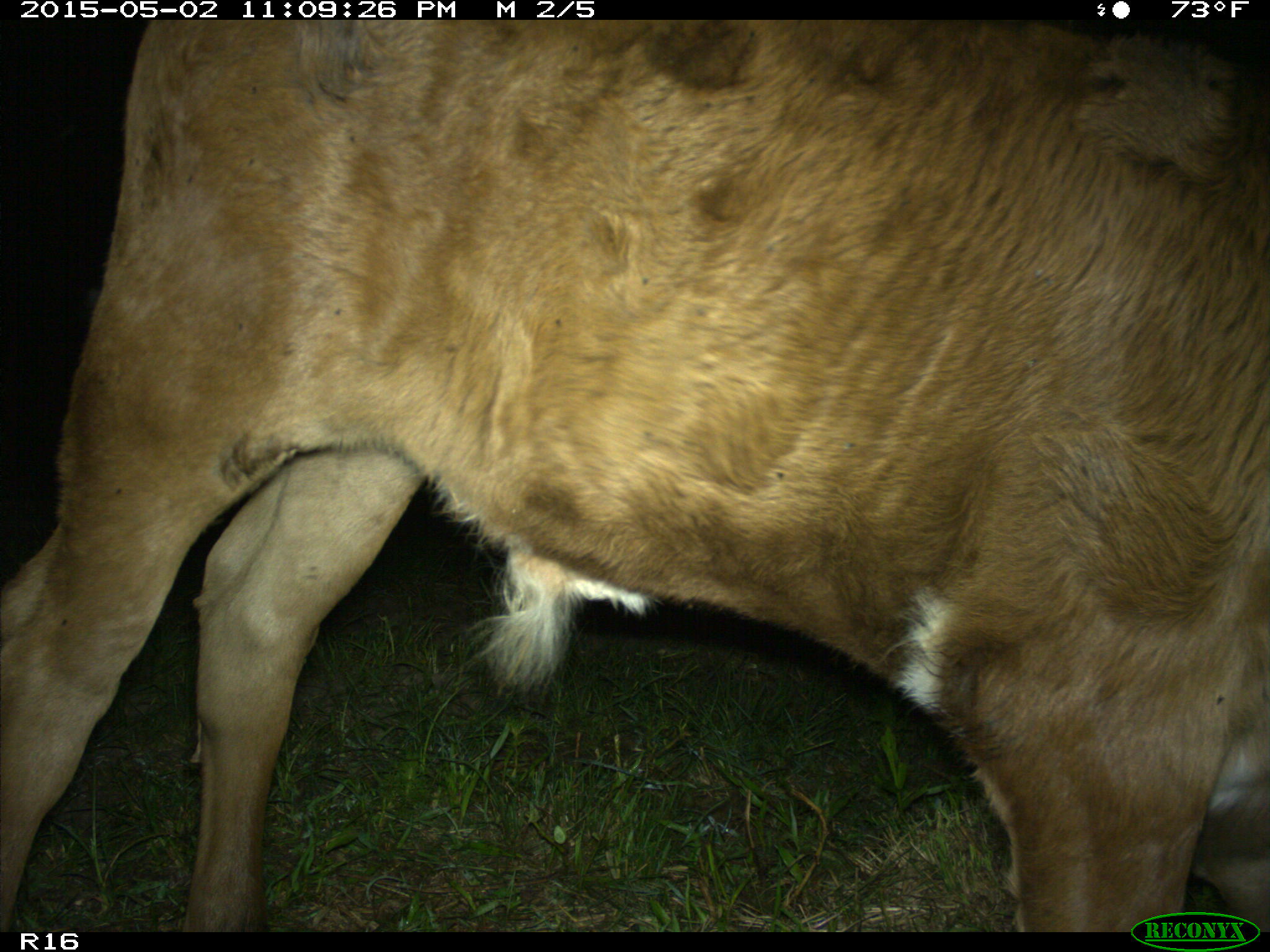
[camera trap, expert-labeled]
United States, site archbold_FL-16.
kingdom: Animalia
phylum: Chordata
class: Mammalia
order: Artiodactyla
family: Bovidae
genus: Bos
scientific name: Bos taurus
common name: domestic cow